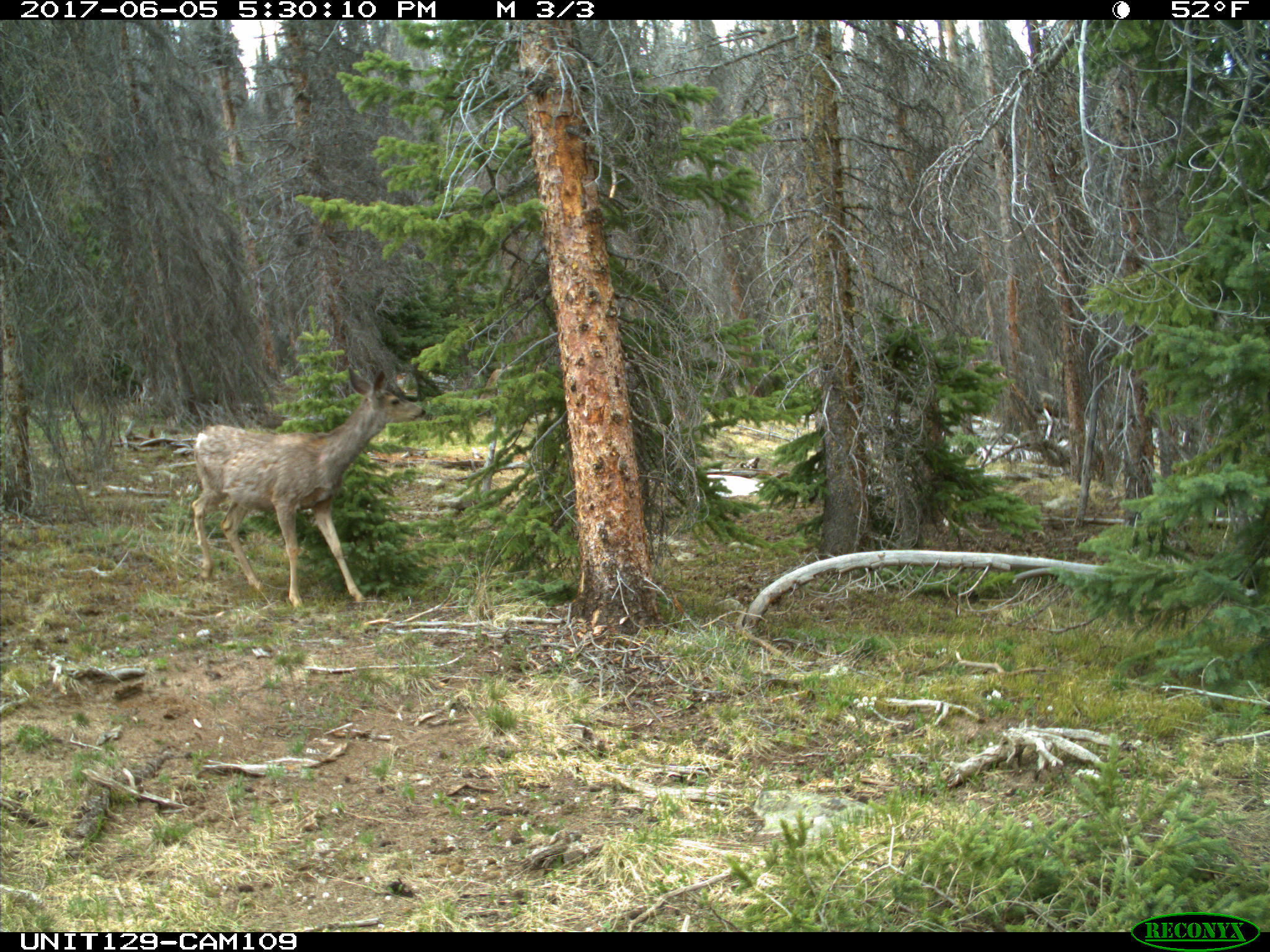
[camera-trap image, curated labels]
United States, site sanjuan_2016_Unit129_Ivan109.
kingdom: Animalia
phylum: Chordata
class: Mammalia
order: Artiodactyla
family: Cervidae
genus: Odocoileus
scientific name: Odocoileus hemionus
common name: mule deer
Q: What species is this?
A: Odocoileus hemionus (mule deer).